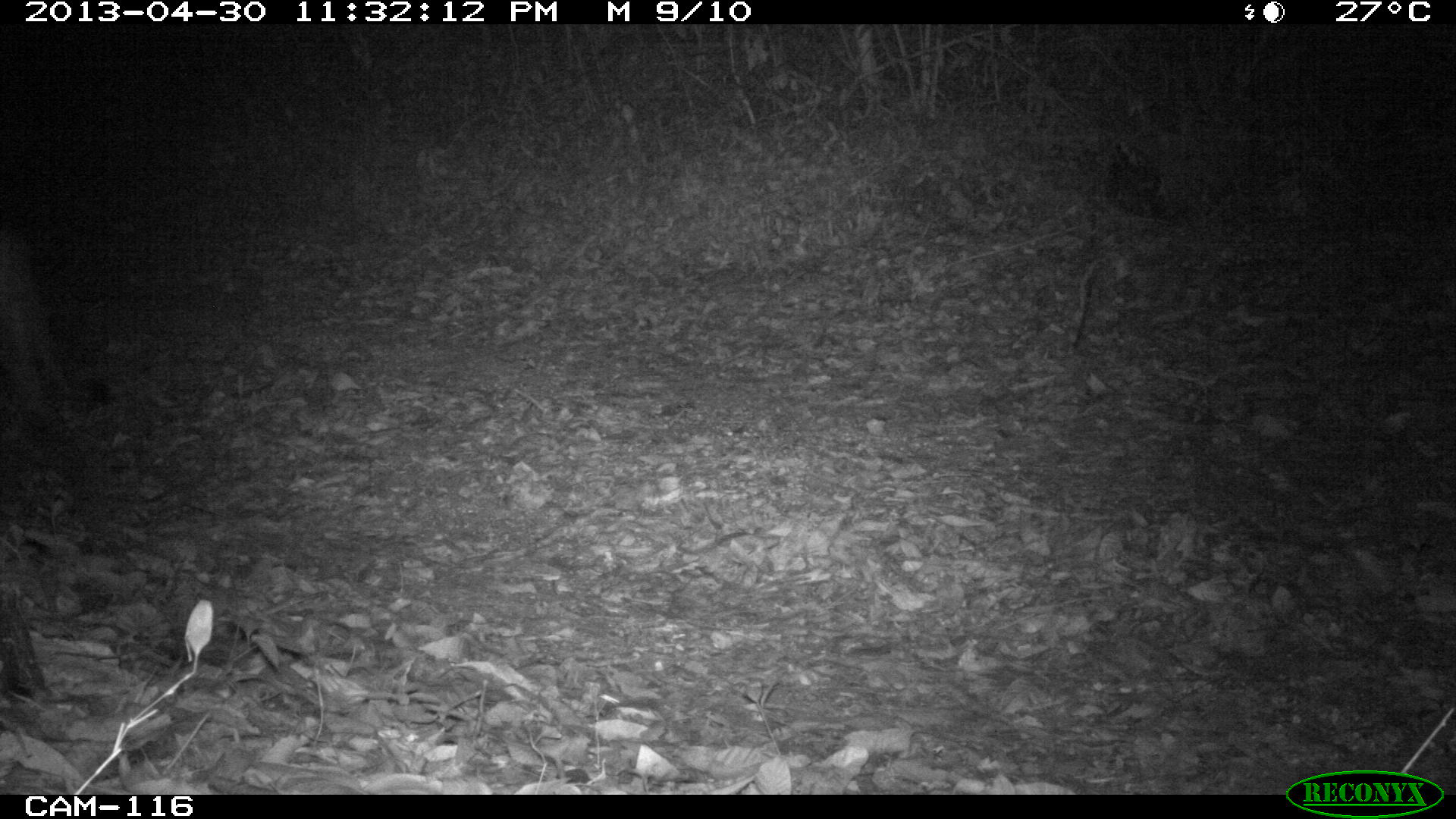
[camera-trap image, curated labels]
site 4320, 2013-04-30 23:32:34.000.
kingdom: Animalia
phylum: Chordata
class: Mammalia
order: Carnivora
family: Felidae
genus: Puma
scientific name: Puma concolor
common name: mountain lion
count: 1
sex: male